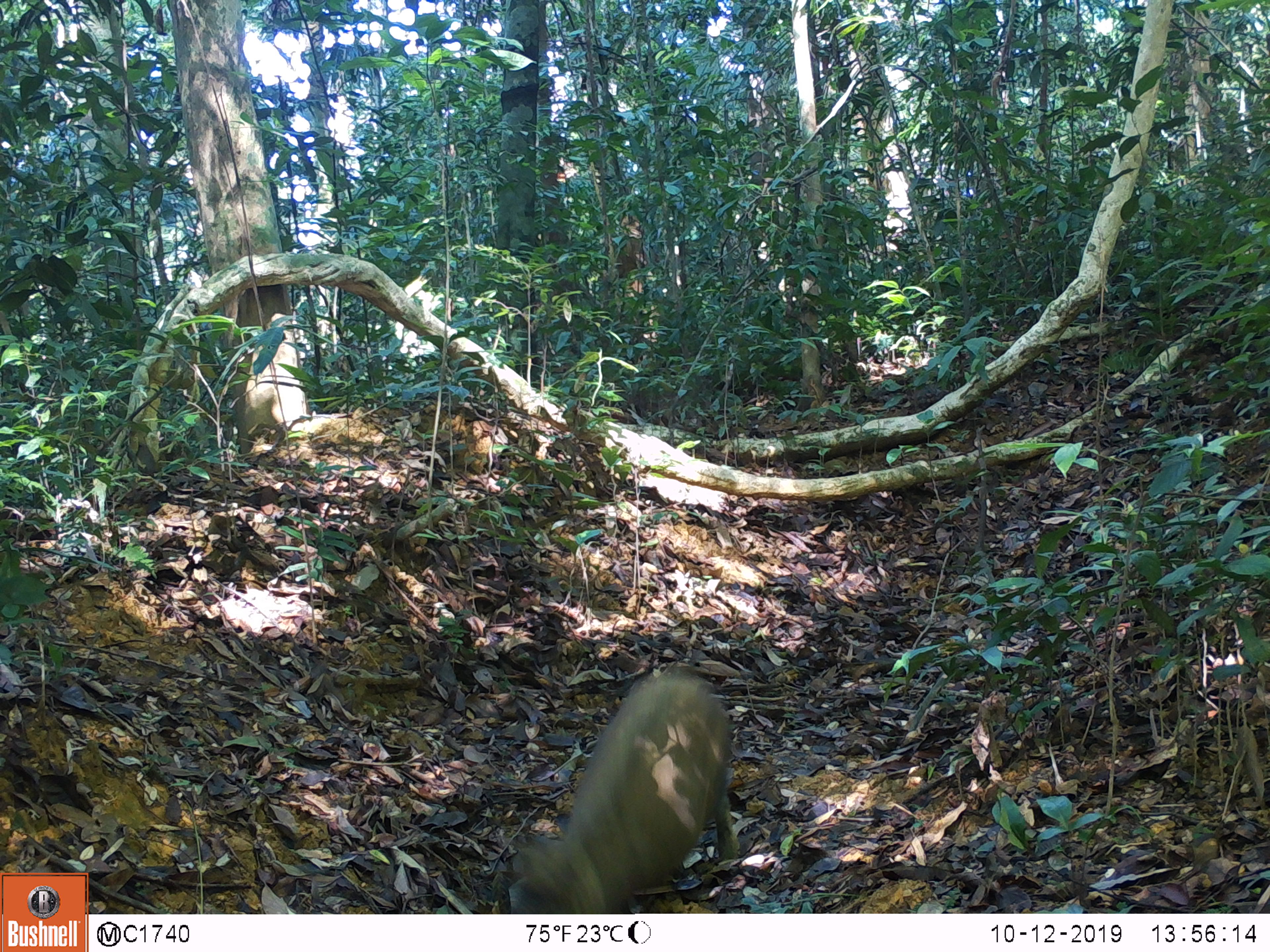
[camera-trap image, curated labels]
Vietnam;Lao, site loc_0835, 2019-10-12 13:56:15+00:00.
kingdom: Animalia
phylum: Chordata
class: Mammalia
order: Artiodactyla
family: Suidae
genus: Sus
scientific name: Sus scrofa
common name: eurasian wild pig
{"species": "eurasian wild pig (Sus scrofa)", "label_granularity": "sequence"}